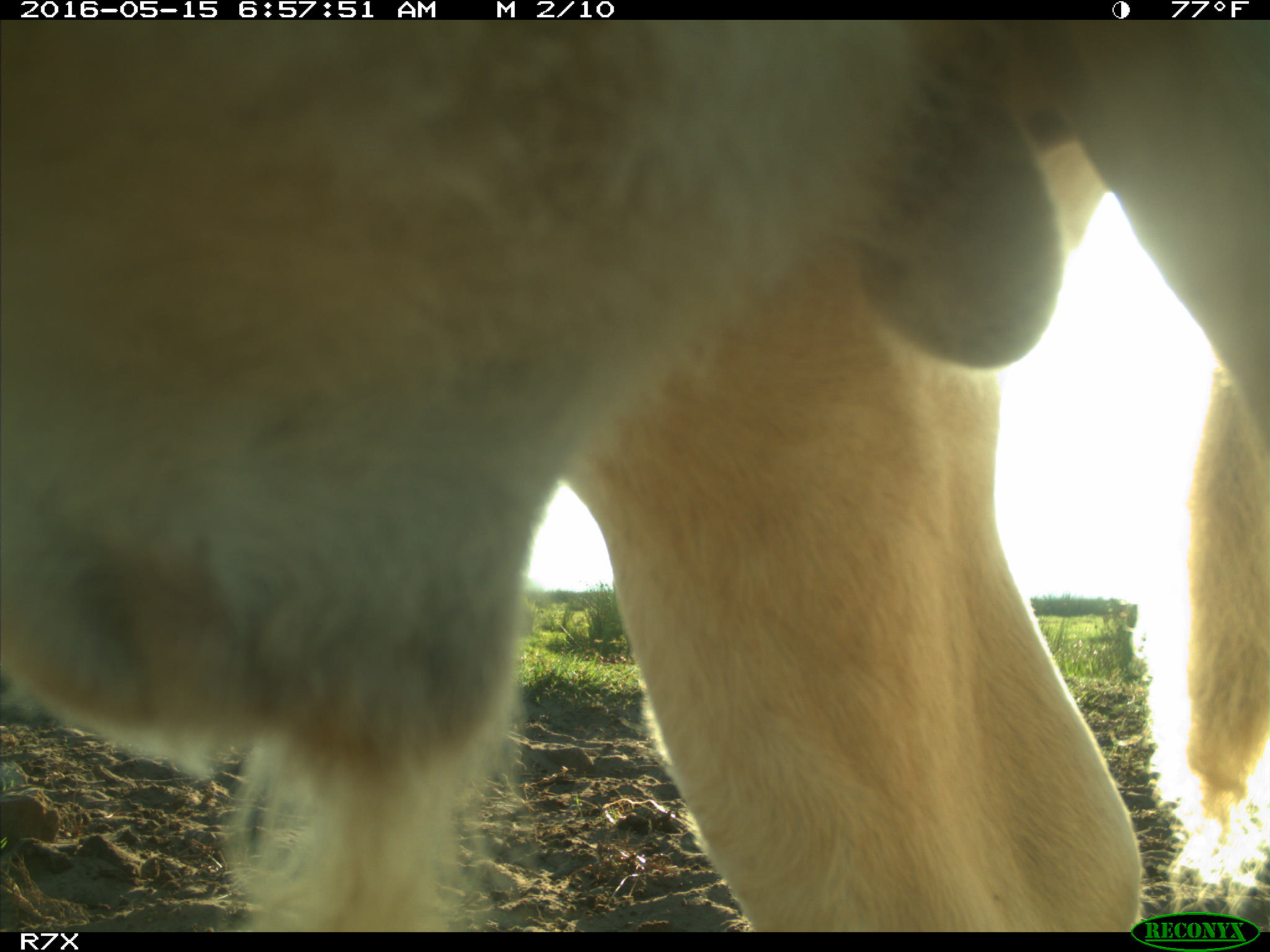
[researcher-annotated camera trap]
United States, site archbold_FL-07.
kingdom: Animalia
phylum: Chordata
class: Mammalia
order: Artiodactyla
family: Bovidae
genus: Bos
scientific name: Bos taurus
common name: domestic cow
Bos taurus (domestic cow).